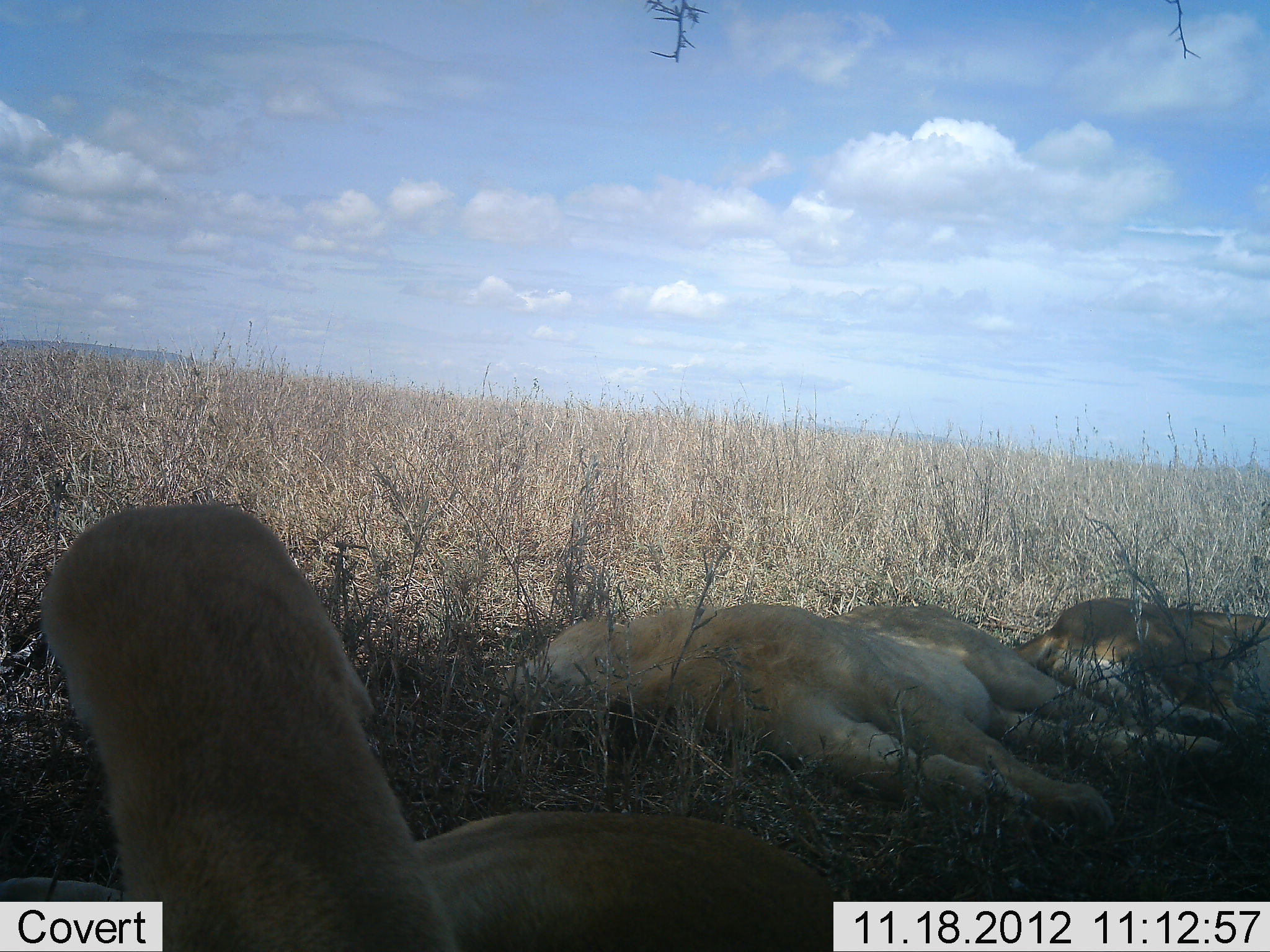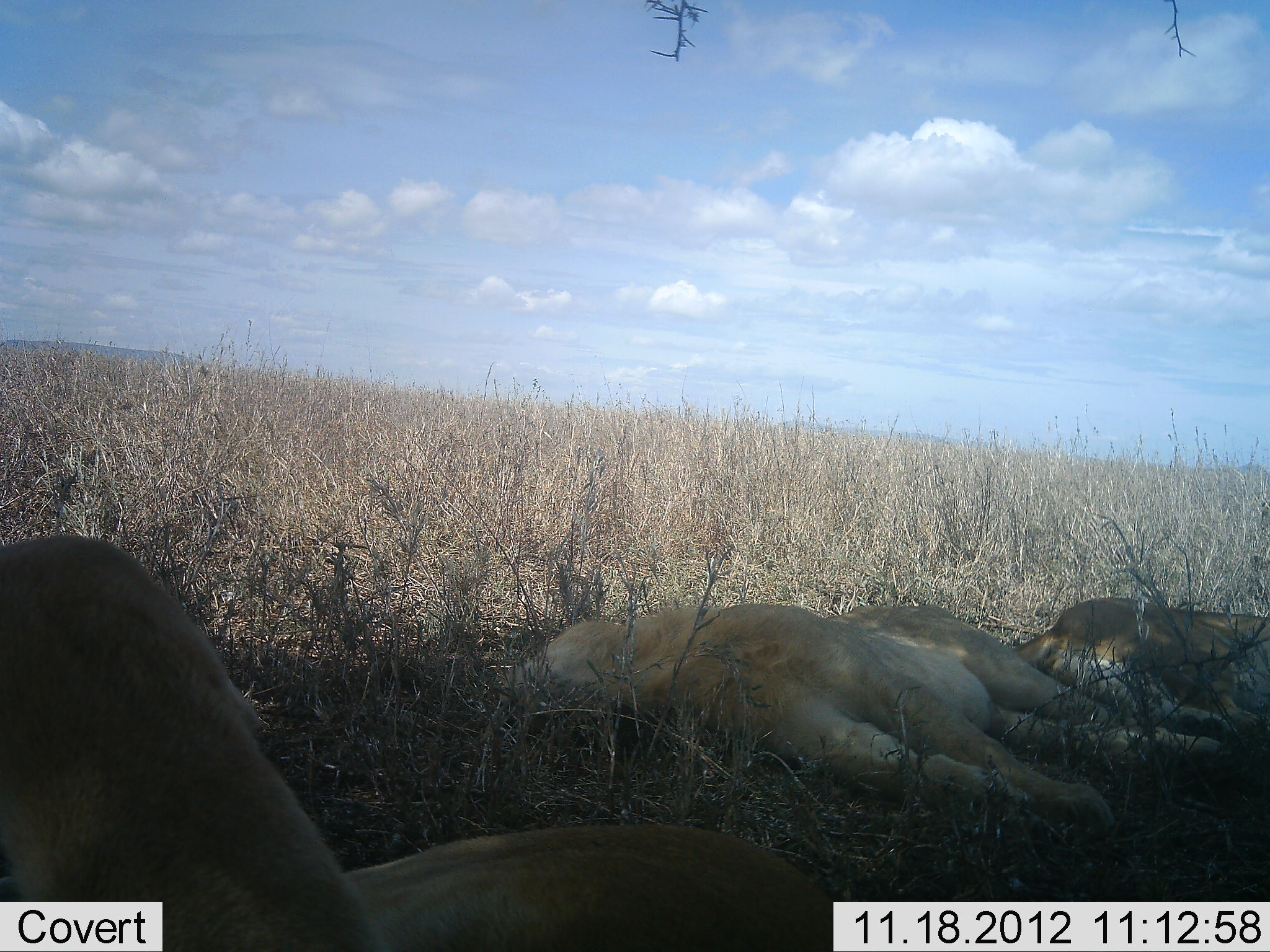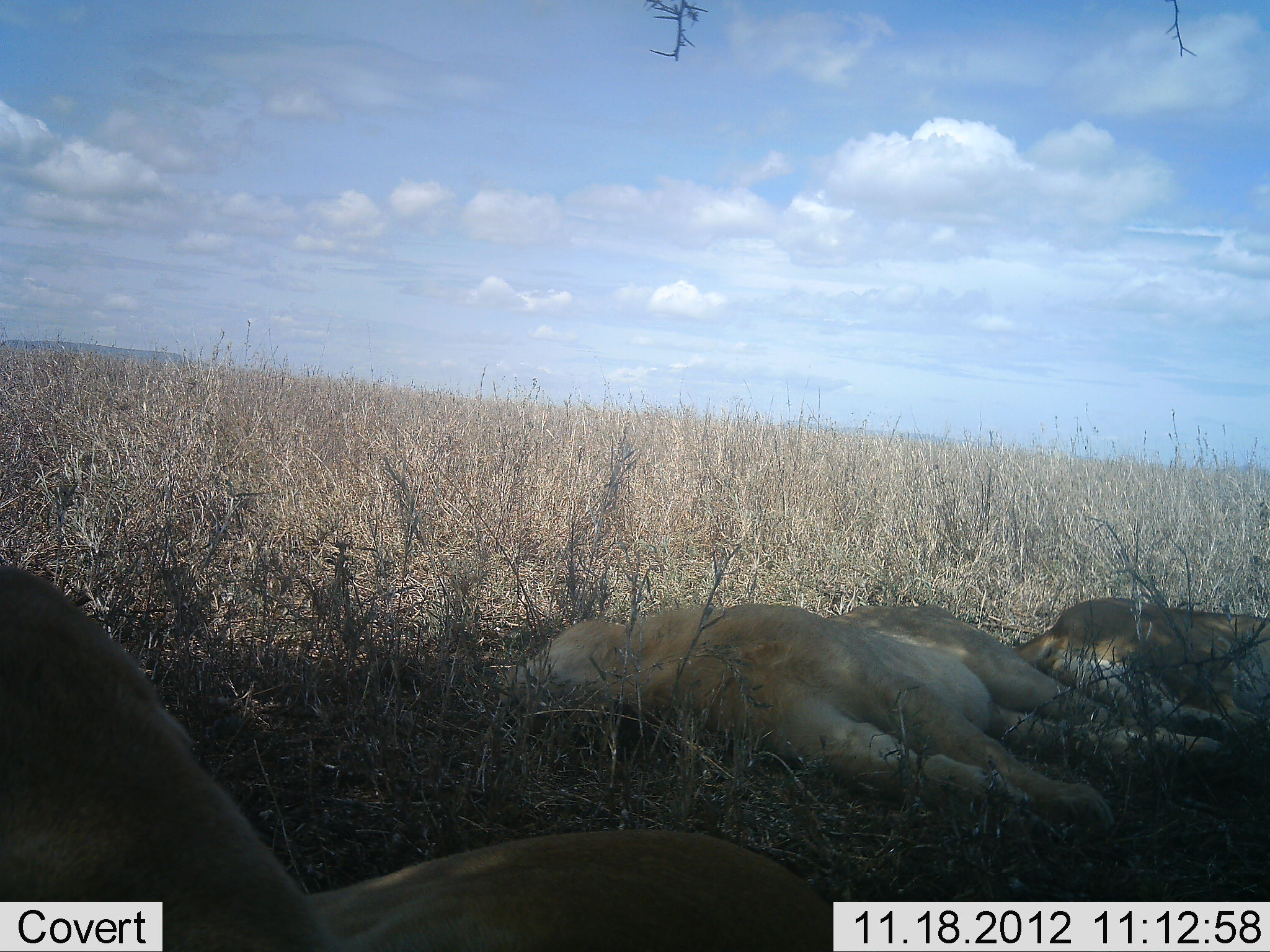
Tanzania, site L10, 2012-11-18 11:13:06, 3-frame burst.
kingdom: Animalia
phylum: Chordata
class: Mammalia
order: Carnivora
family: Felidae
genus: Panthera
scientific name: Panthera leo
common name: lion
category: lionfemale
Lionfemale (lion) (Panthera leo), count 3. Behavior (volunteer vote fractions): standing 0%, resting 100%, moving 0%, interacting 0%. Young present (vote fraction): 0%. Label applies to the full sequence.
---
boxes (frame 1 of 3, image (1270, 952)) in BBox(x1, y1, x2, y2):
animal: BBox(0, 505, 860, 952); BBox(498, 601, 1223, 832); BBox(1016, 597, 1269, 743)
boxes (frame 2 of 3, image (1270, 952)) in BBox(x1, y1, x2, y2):
animal: BBox(0, 533, 840, 952); BBox(496, 602, 1225, 825); BBox(1012, 596, 1270, 728)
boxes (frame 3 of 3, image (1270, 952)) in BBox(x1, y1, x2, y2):
animal: BBox(0, 559, 842, 952); BBox(497, 605, 1232, 824); BBox(1012, 598, 1270, 734)